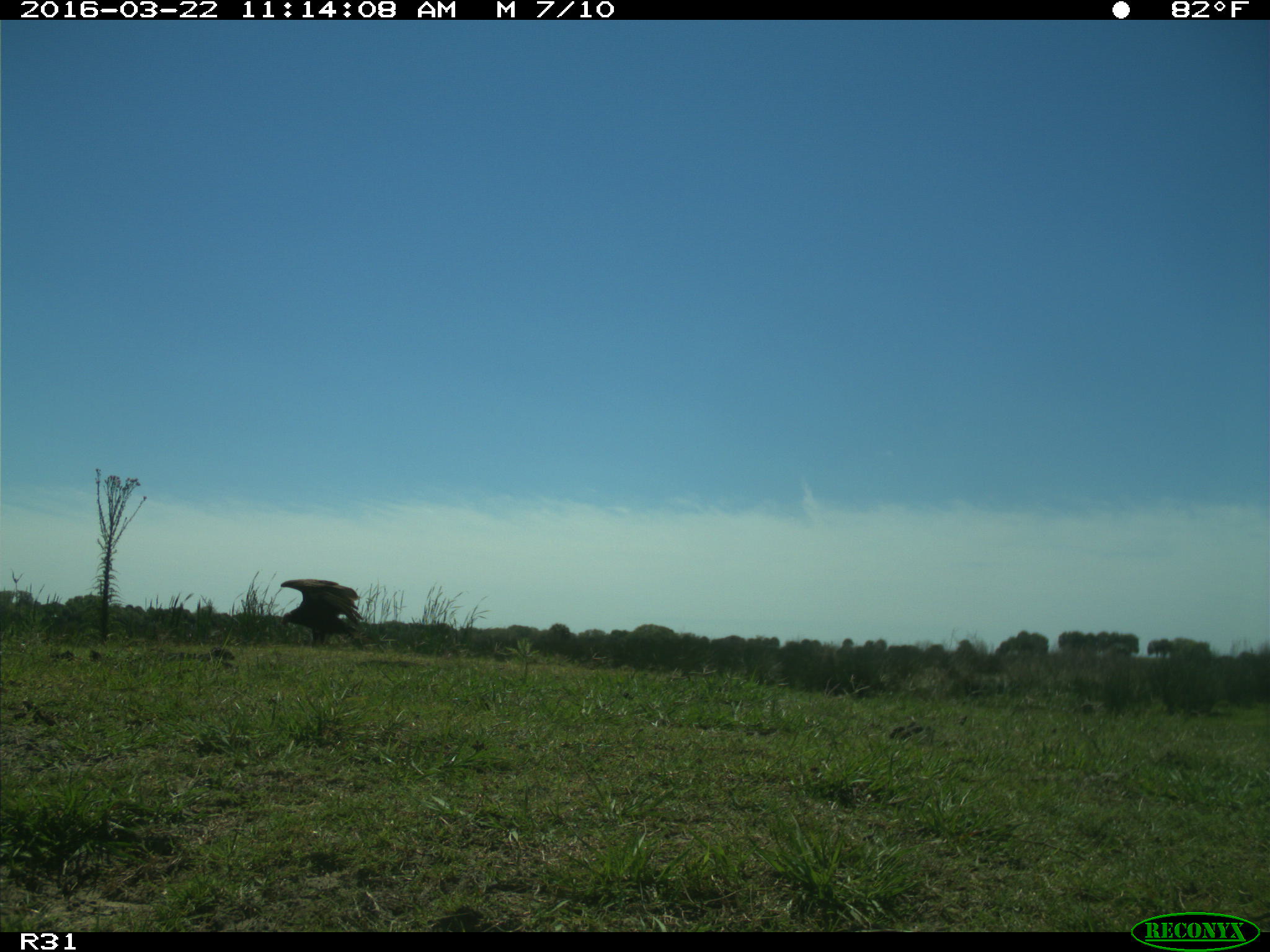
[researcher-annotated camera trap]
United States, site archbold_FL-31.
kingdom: Animalia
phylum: Chordata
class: Aves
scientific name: Aves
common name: birds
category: unidentified bird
Unidentified bird (birds) (Aves).